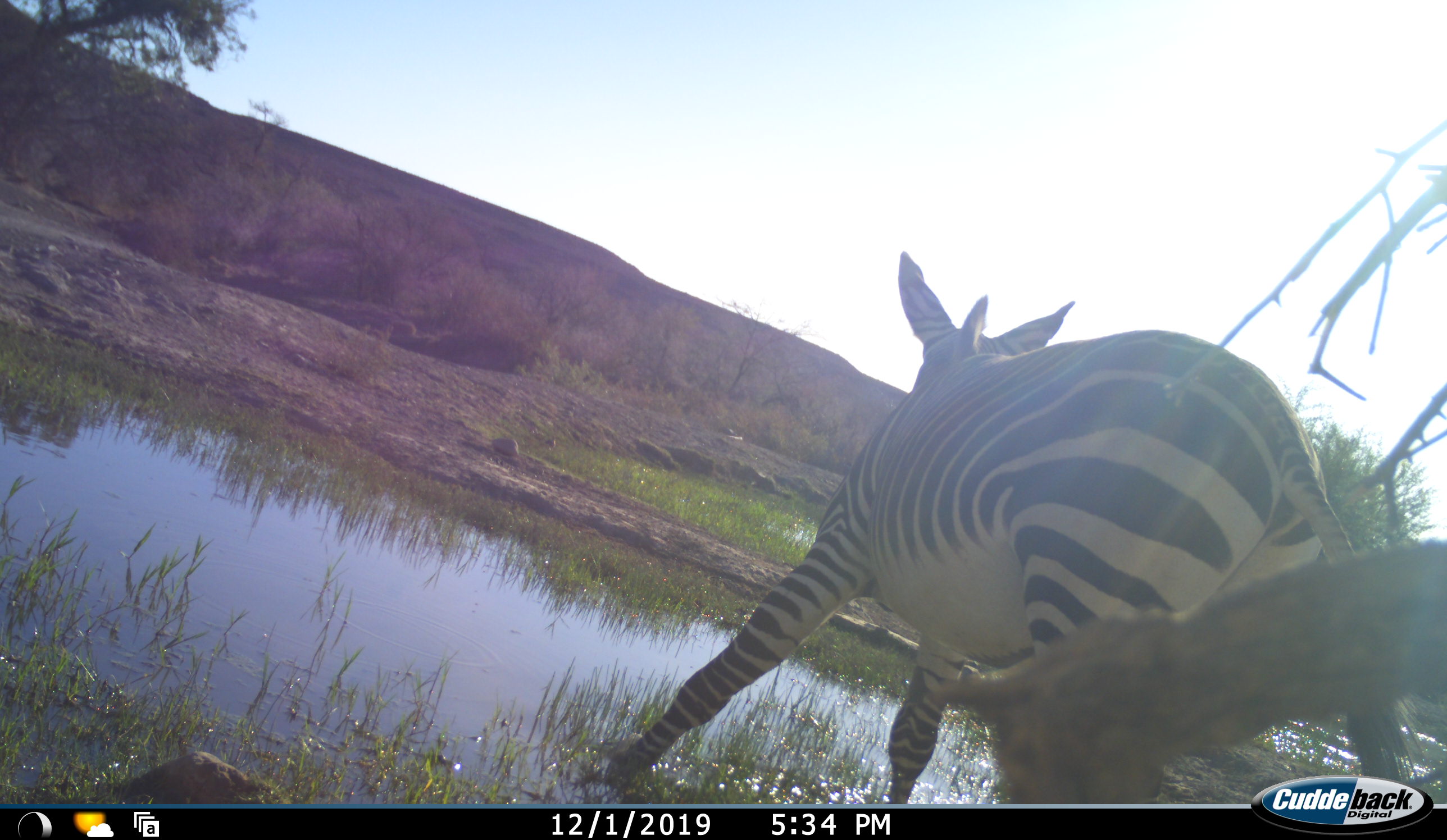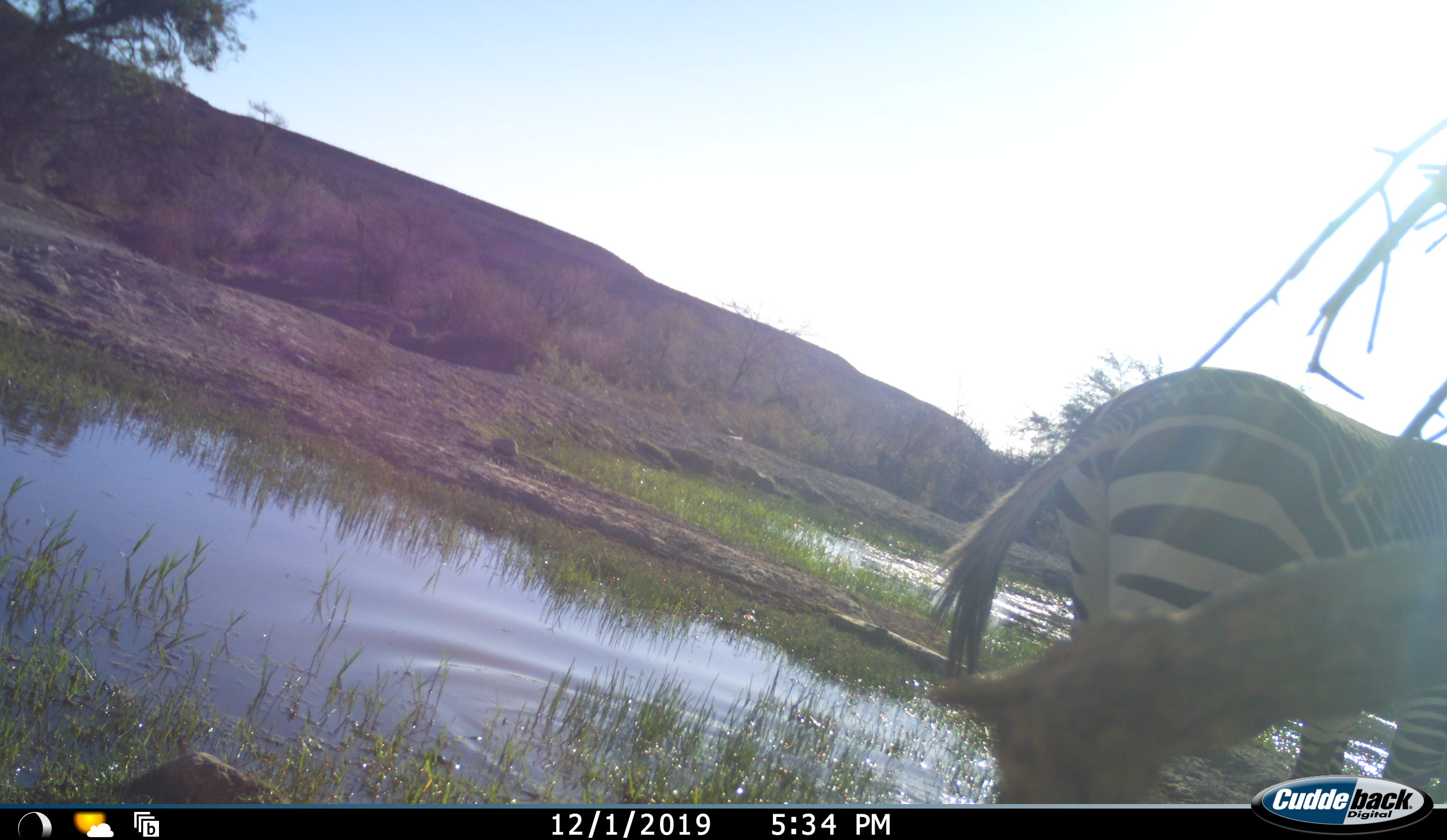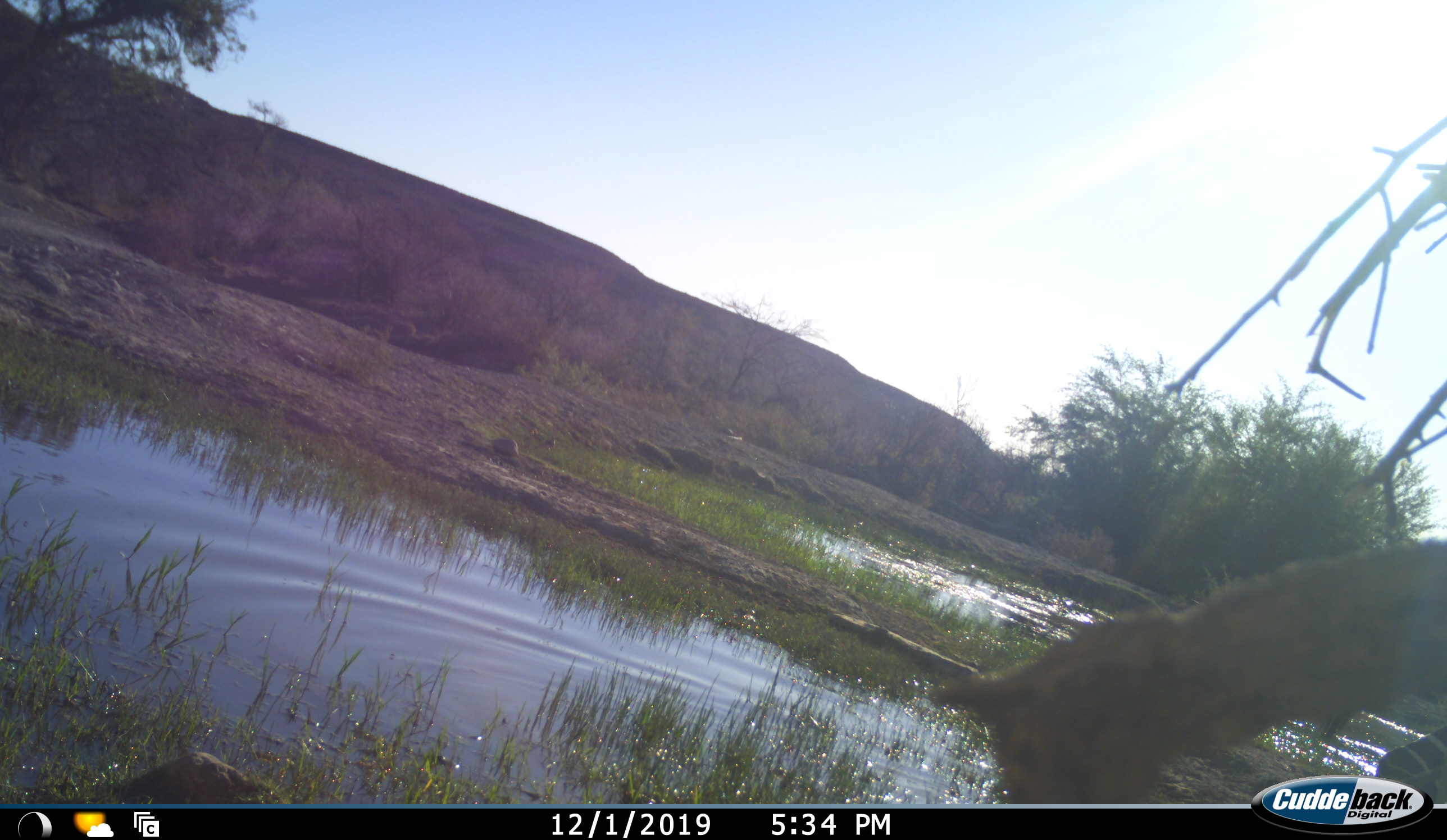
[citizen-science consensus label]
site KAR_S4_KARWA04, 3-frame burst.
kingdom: Animalia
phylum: Chordata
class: Mammalia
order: Perissodactyla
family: Equidae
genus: Equus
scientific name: Equus zebra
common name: mountain zebra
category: zebramountain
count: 1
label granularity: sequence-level